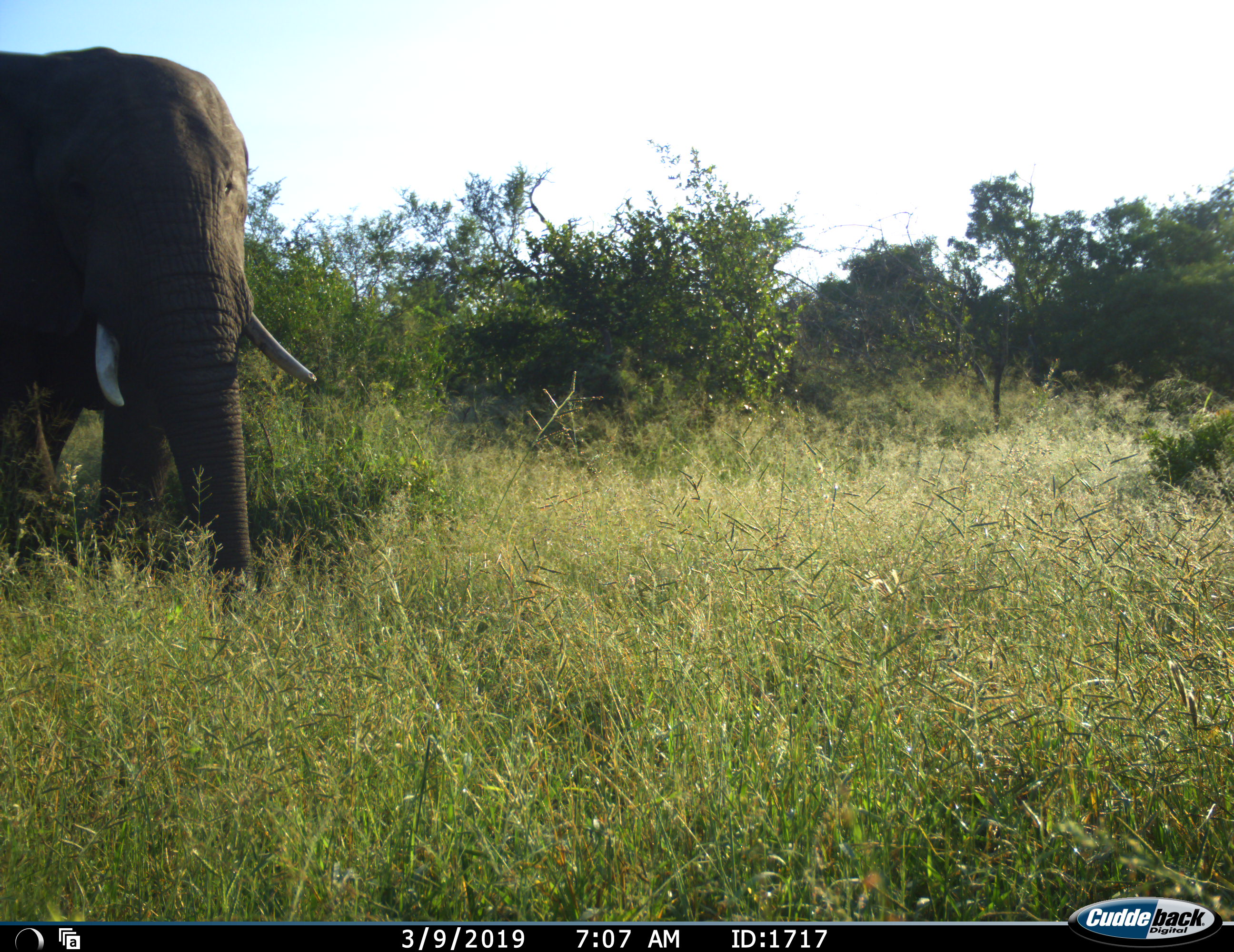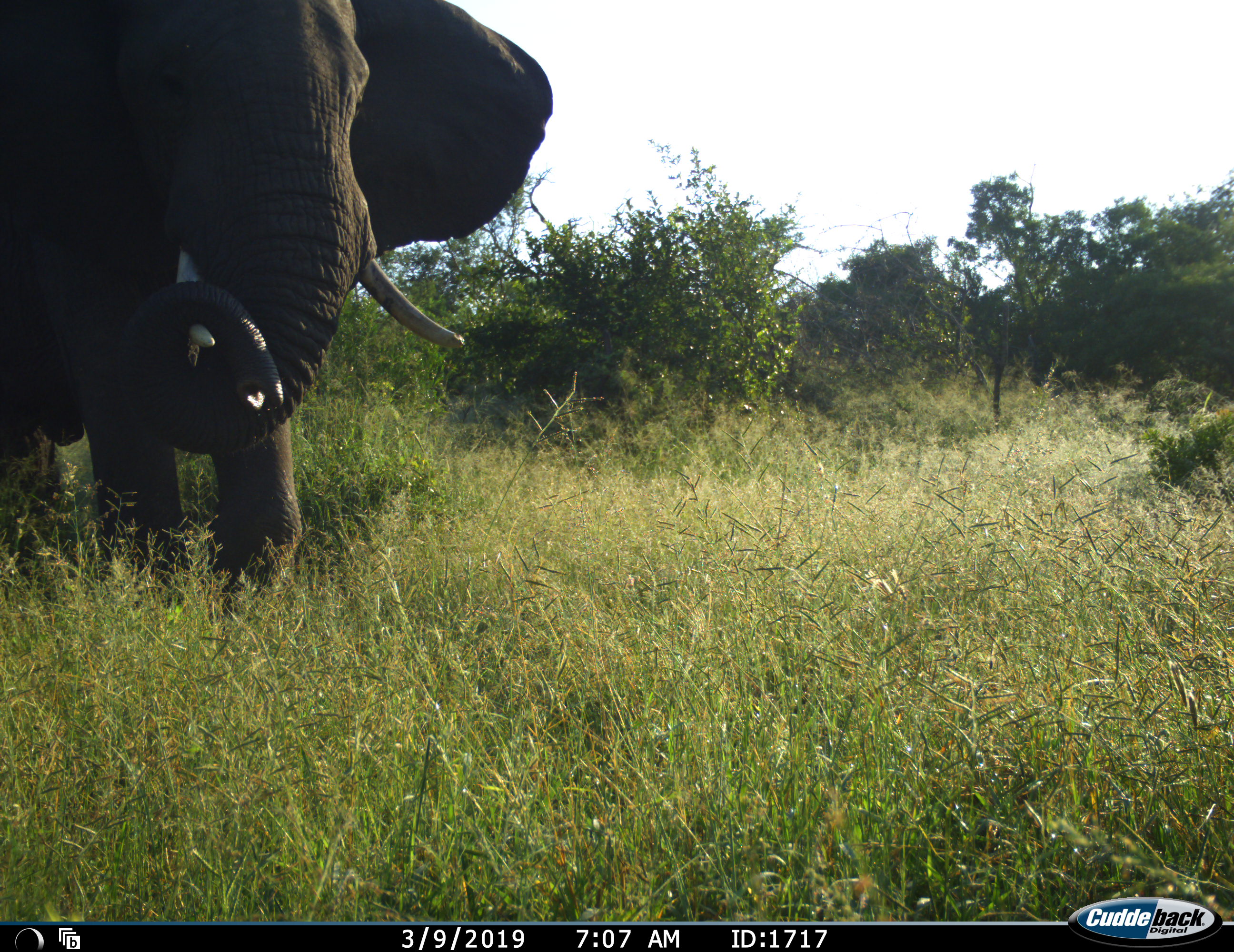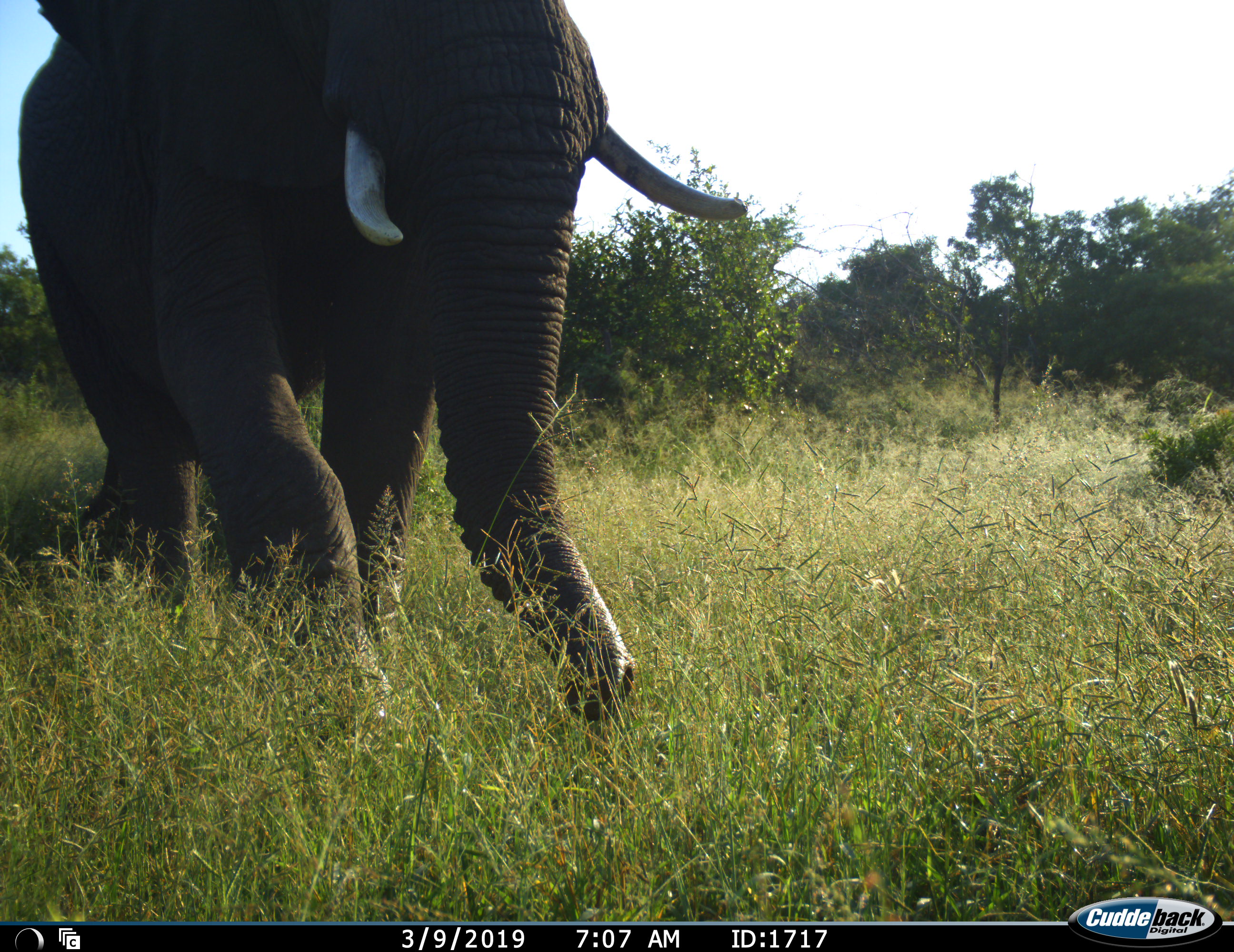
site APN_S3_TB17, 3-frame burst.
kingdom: Animalia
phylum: Chordata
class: Mammalia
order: Proboscidea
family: Elephantidae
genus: Loxodonta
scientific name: Loxodonta africana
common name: african bush elephant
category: elephant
Elephant (african bush elephant) (Loxodonta africana), count 1. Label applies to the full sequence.